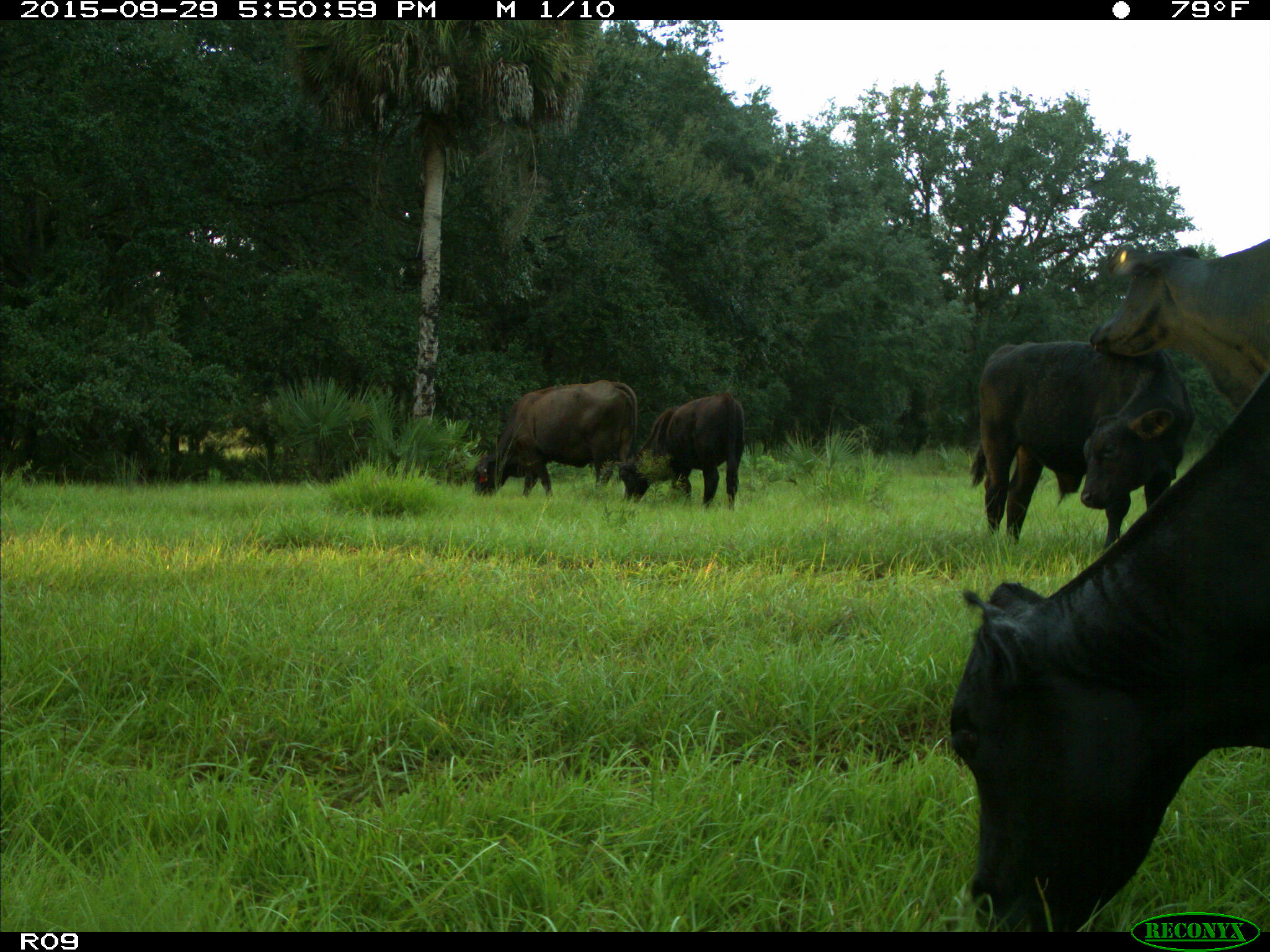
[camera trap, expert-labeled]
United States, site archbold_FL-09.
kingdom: Animalia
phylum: Chordata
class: Mammalia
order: Artiodactyla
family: Bovidae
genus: Bos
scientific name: Bos taurus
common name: domestic cow